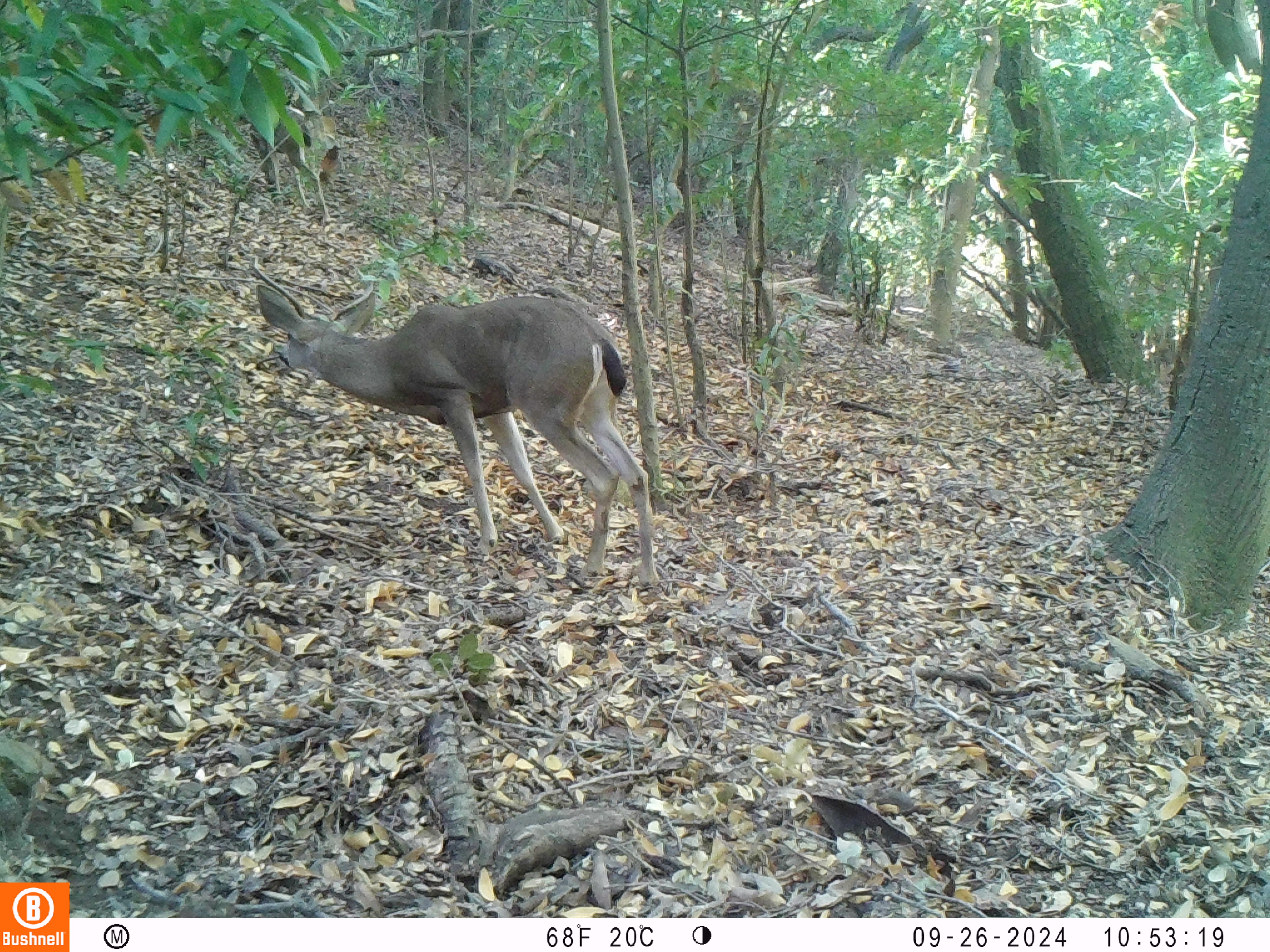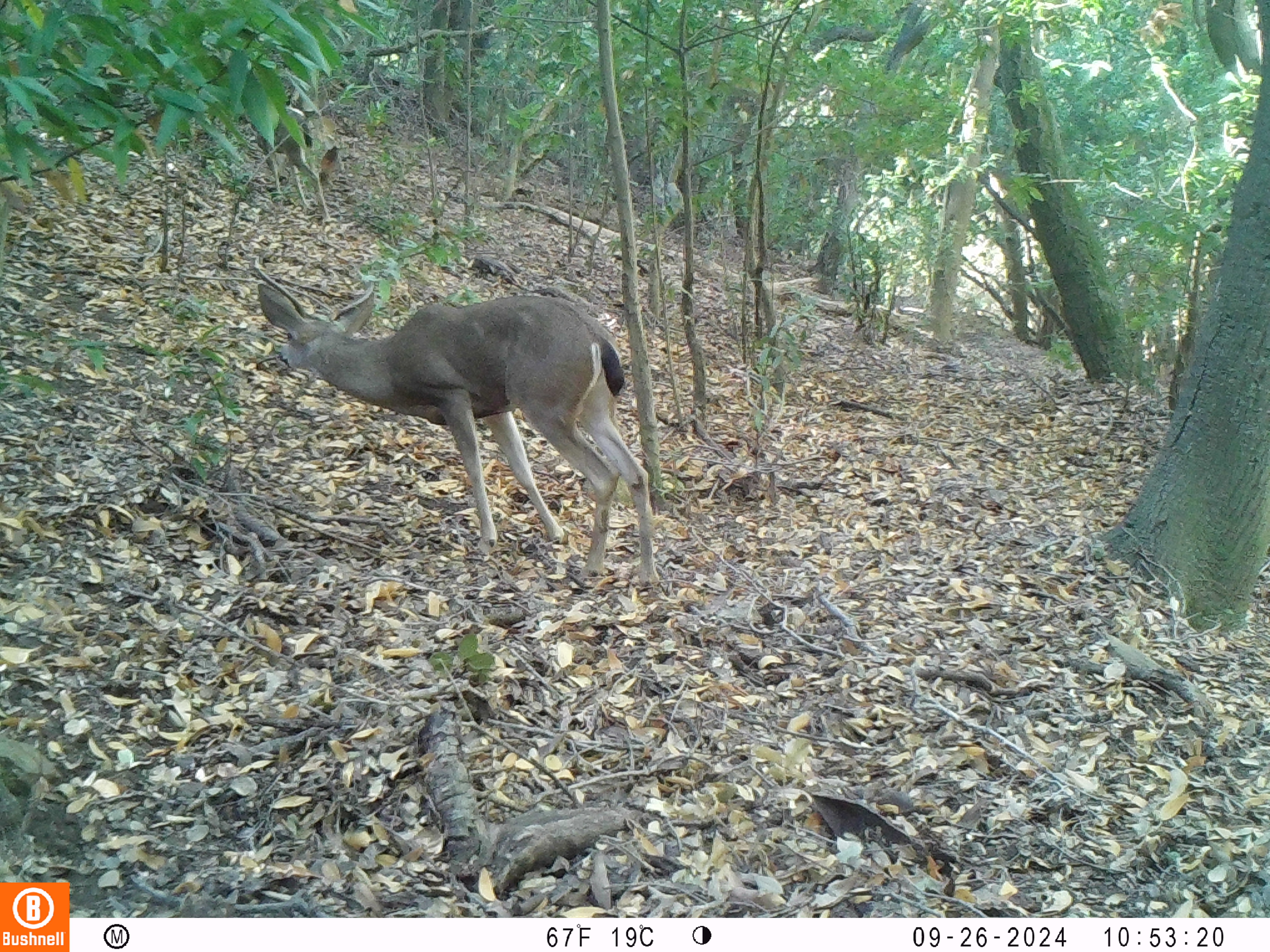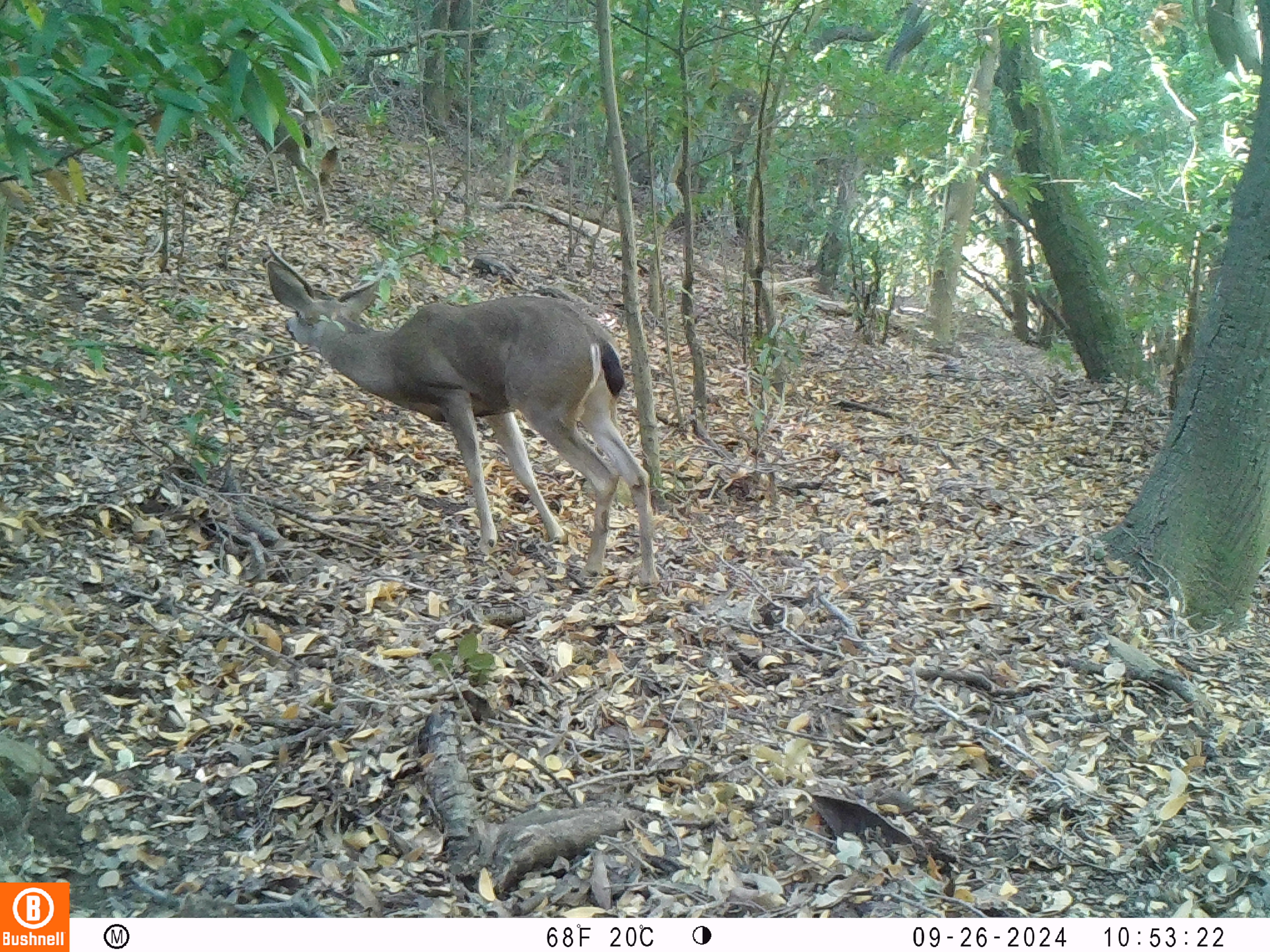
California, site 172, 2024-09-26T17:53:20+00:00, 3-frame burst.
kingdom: Animalia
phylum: Chordata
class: Mammalia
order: Artiodactyla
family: Cervidae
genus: Odocoileus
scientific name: Odocoileus hemionus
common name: mule deer